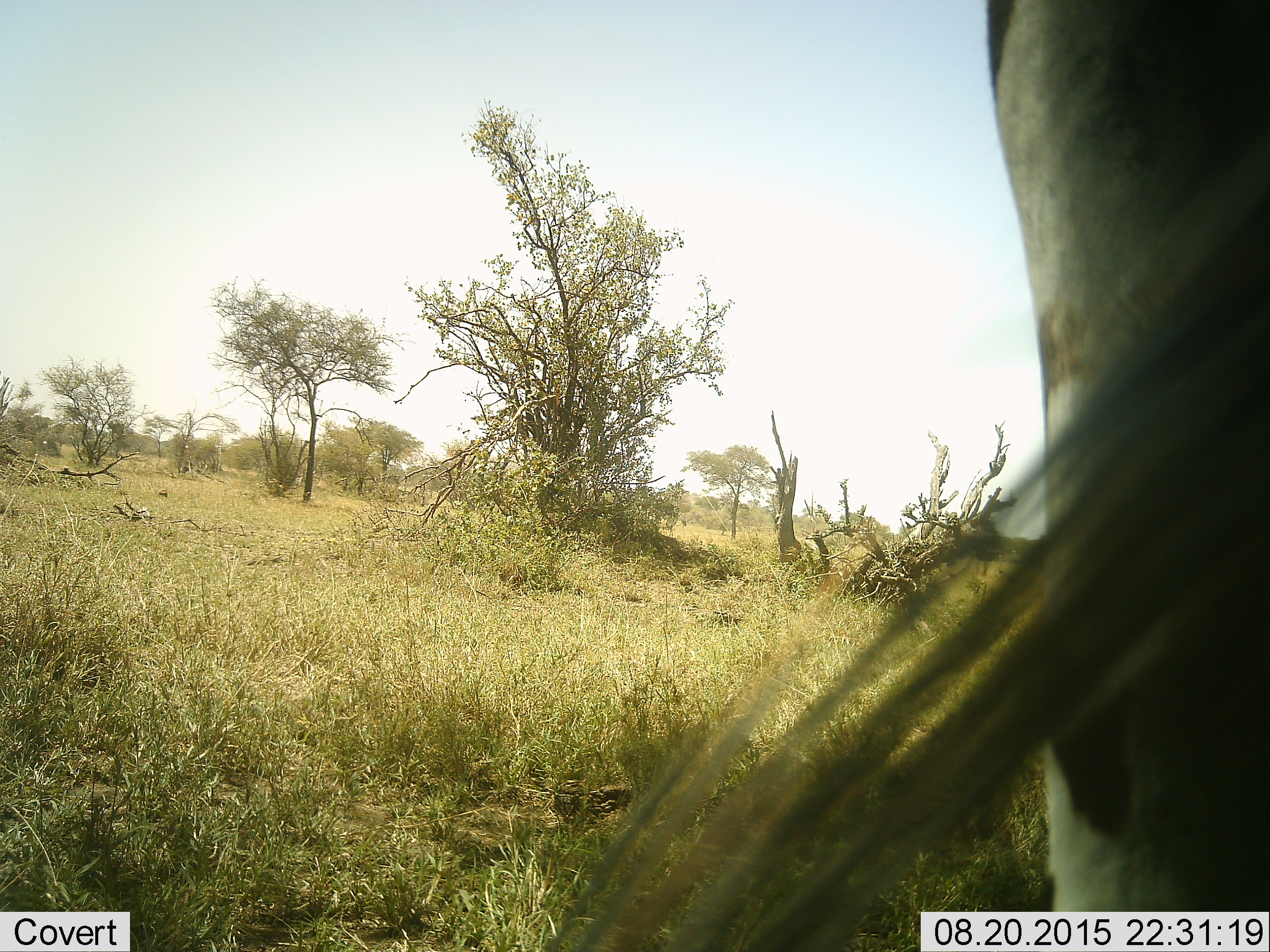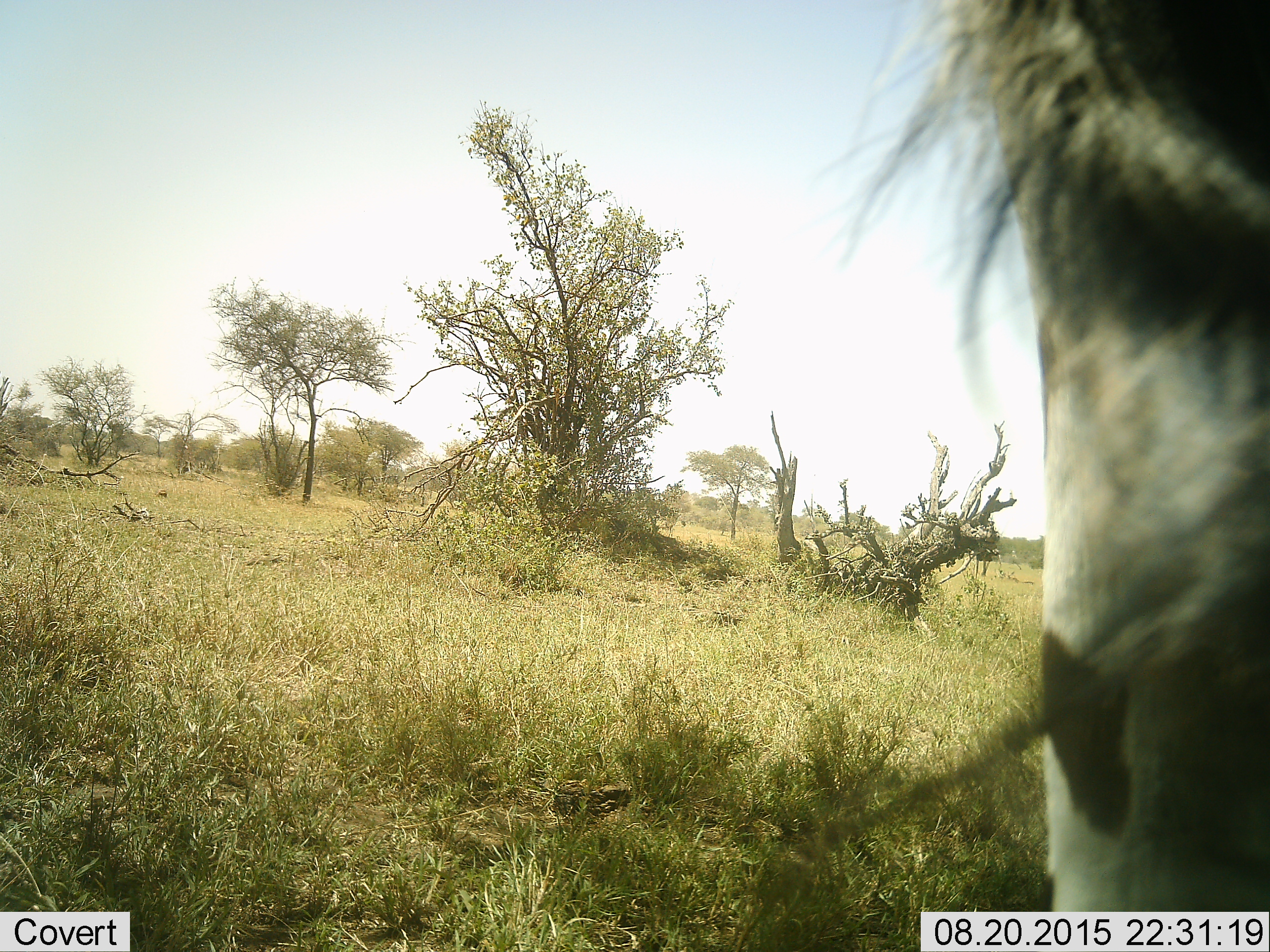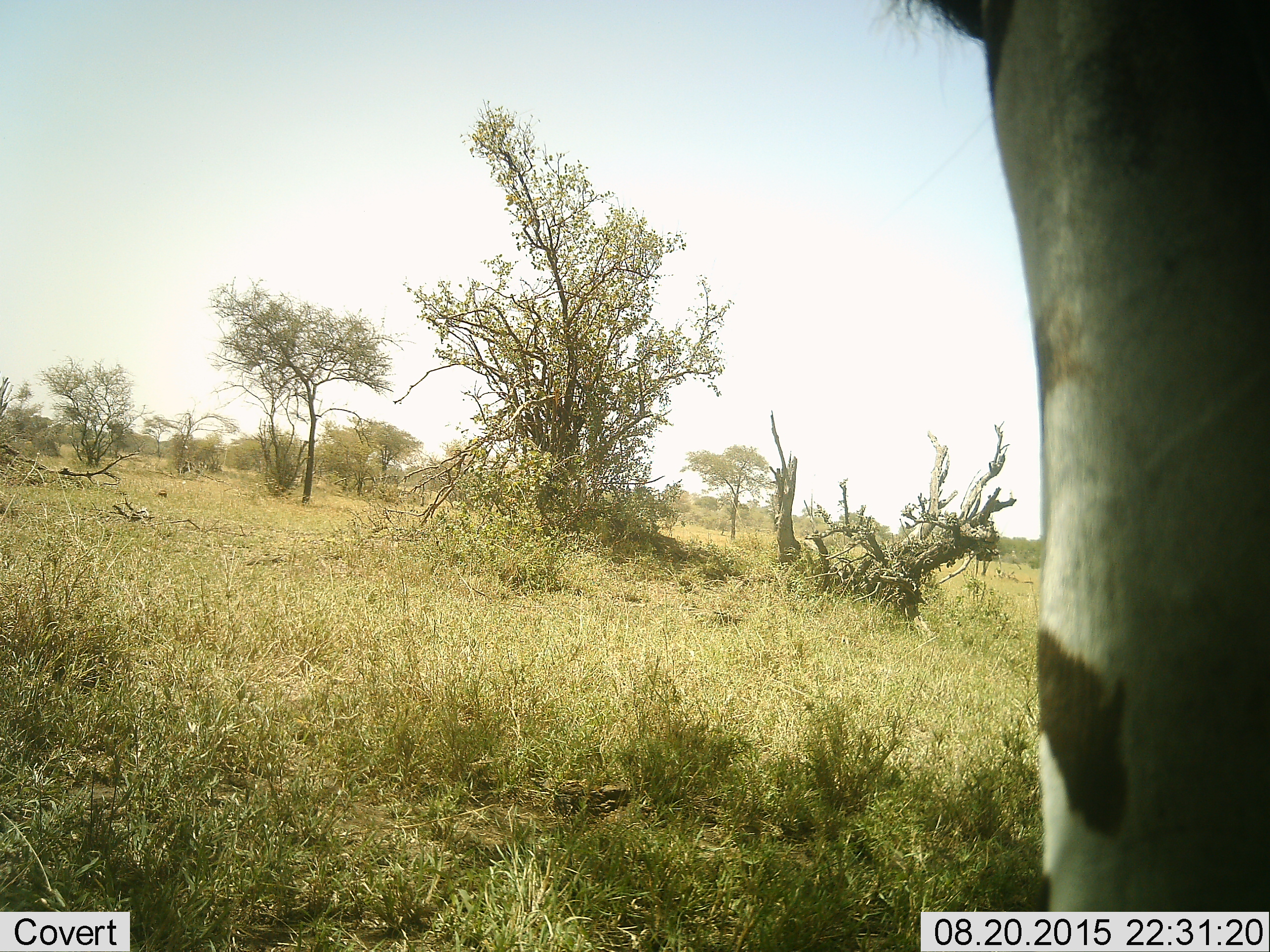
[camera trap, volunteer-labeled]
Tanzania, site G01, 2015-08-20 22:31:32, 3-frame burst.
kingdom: Animalia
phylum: Chordata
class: Mammalia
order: Perissodactyla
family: Equidae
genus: Equus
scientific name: Equus quagga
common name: plains zebra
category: zebra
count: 1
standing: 92%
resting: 0%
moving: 8%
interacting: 0%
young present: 0%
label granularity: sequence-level